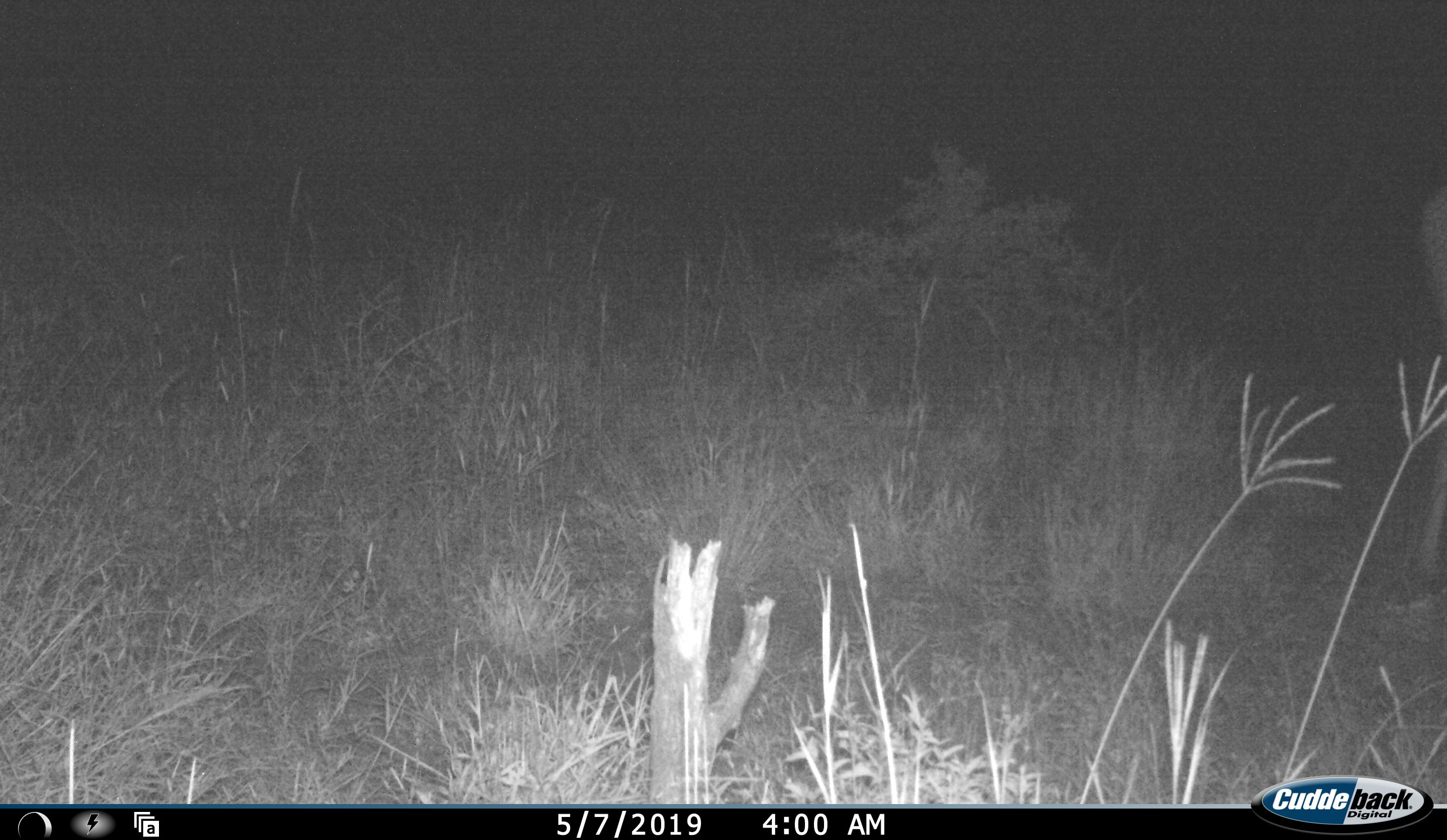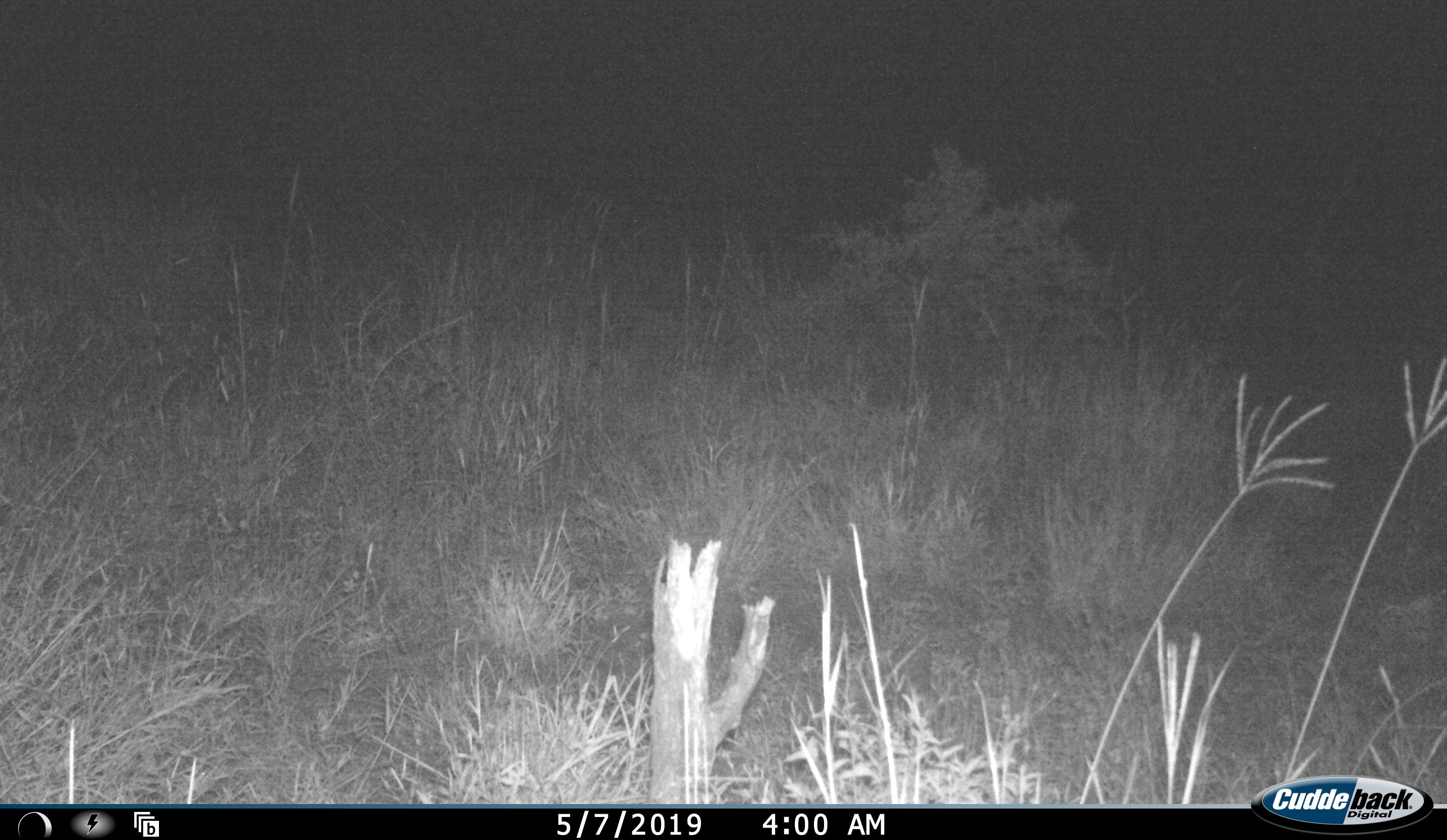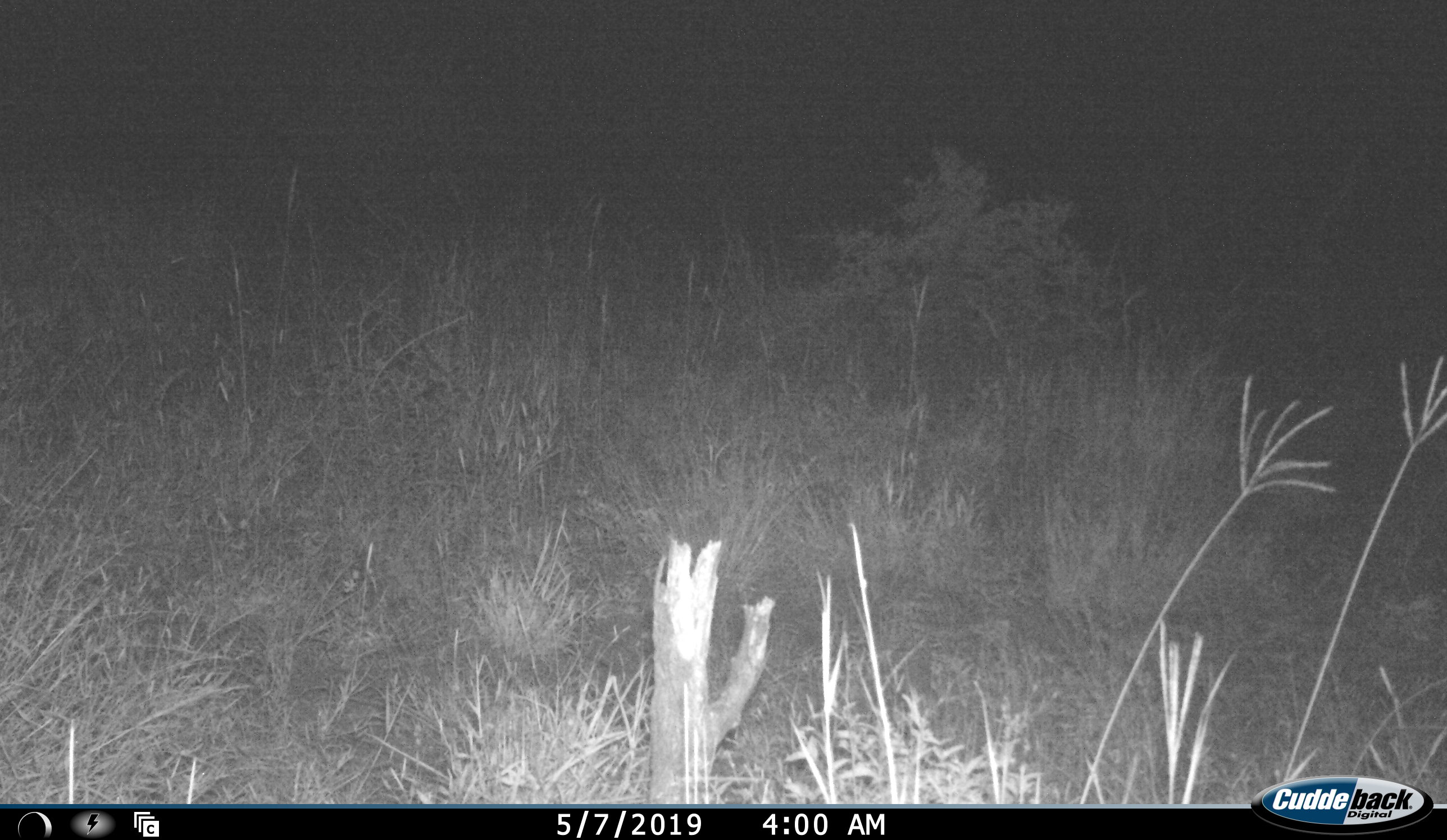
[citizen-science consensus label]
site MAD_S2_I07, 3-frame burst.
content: unidentified animal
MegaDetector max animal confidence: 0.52